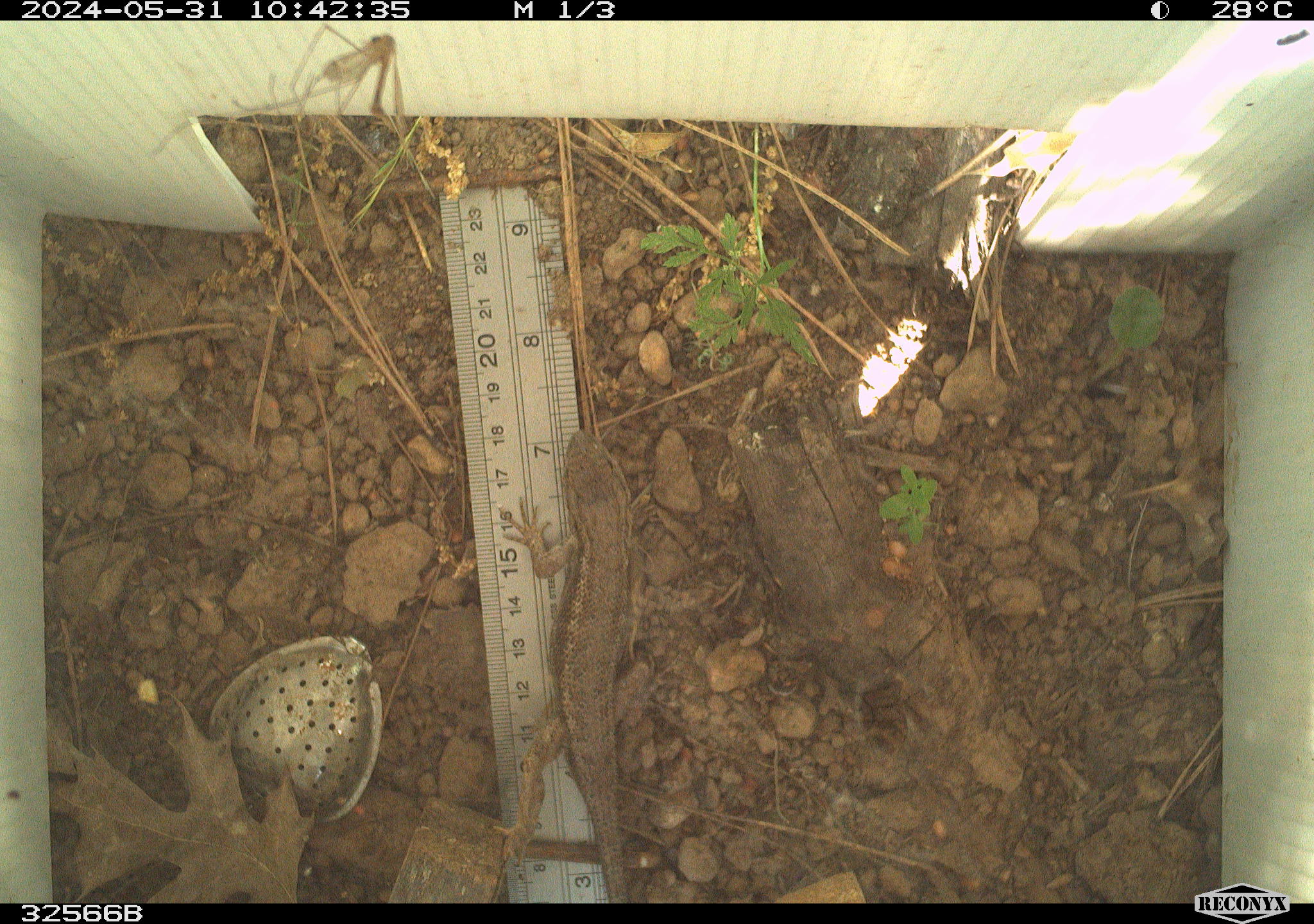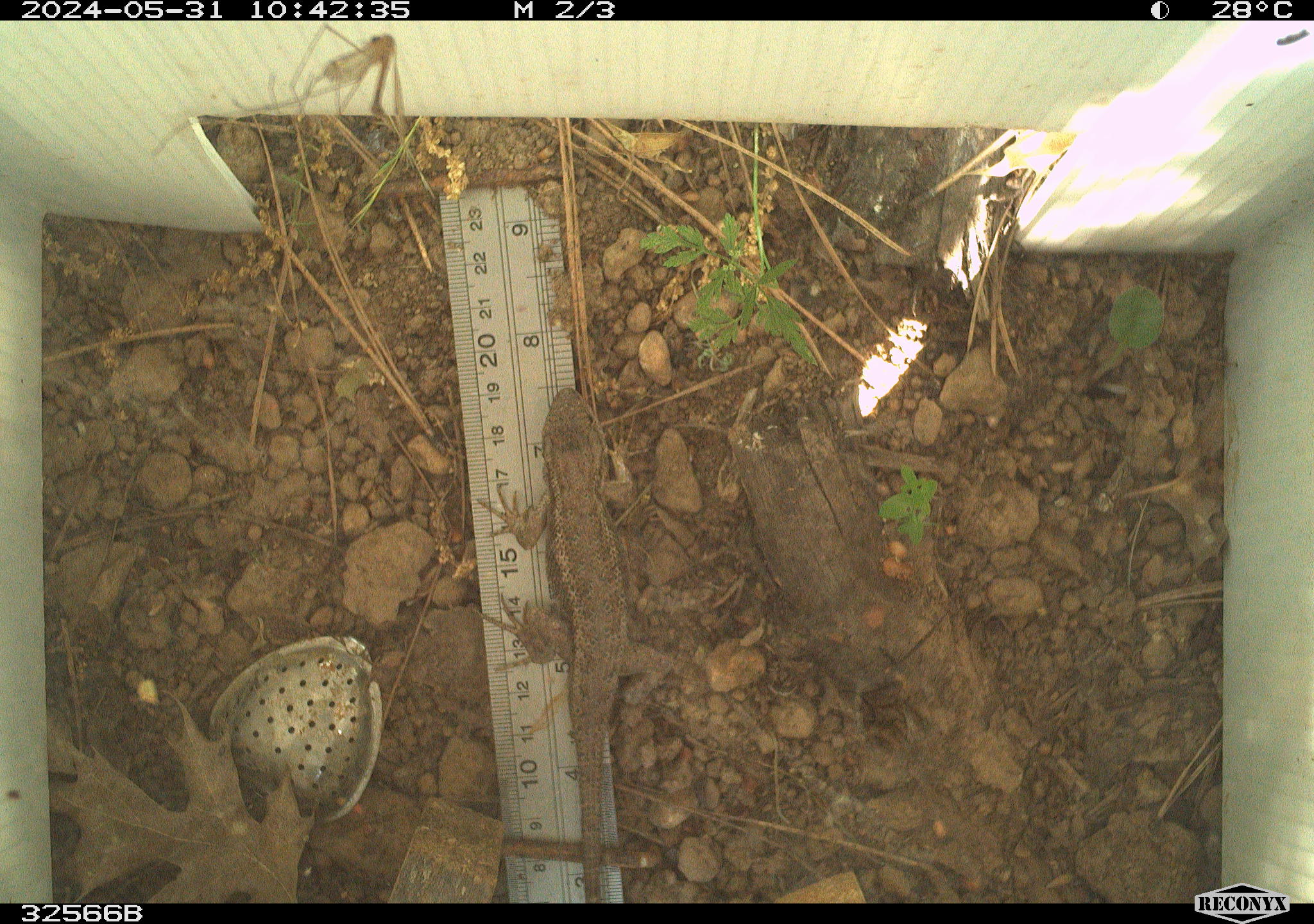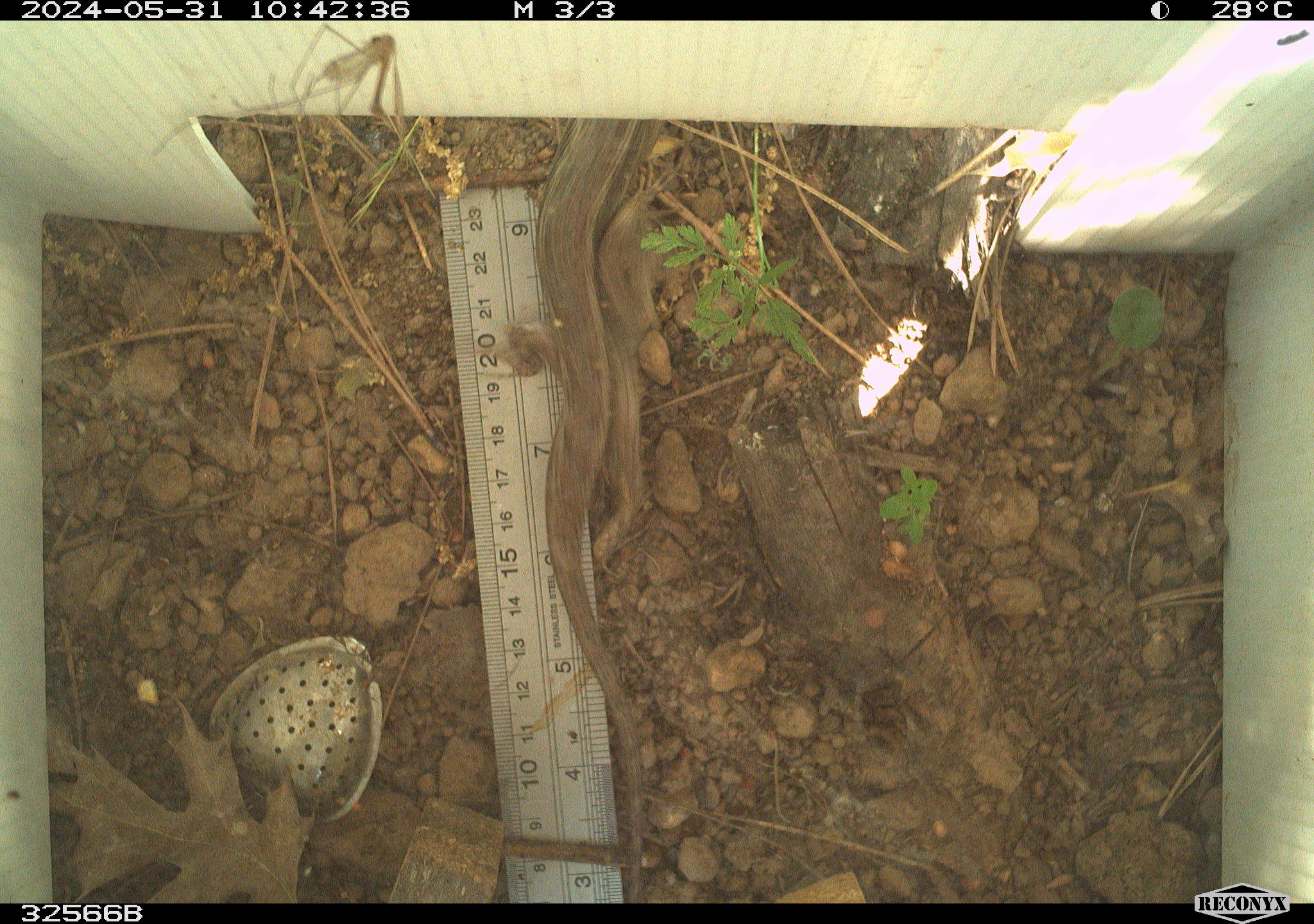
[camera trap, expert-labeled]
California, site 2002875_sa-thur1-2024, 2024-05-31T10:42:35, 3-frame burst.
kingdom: Animalia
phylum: Chordata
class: Reptilia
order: Squamata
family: Phrynosomatidae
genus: Sceloporus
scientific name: Sceloporus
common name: spiny lizards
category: sceloporus species